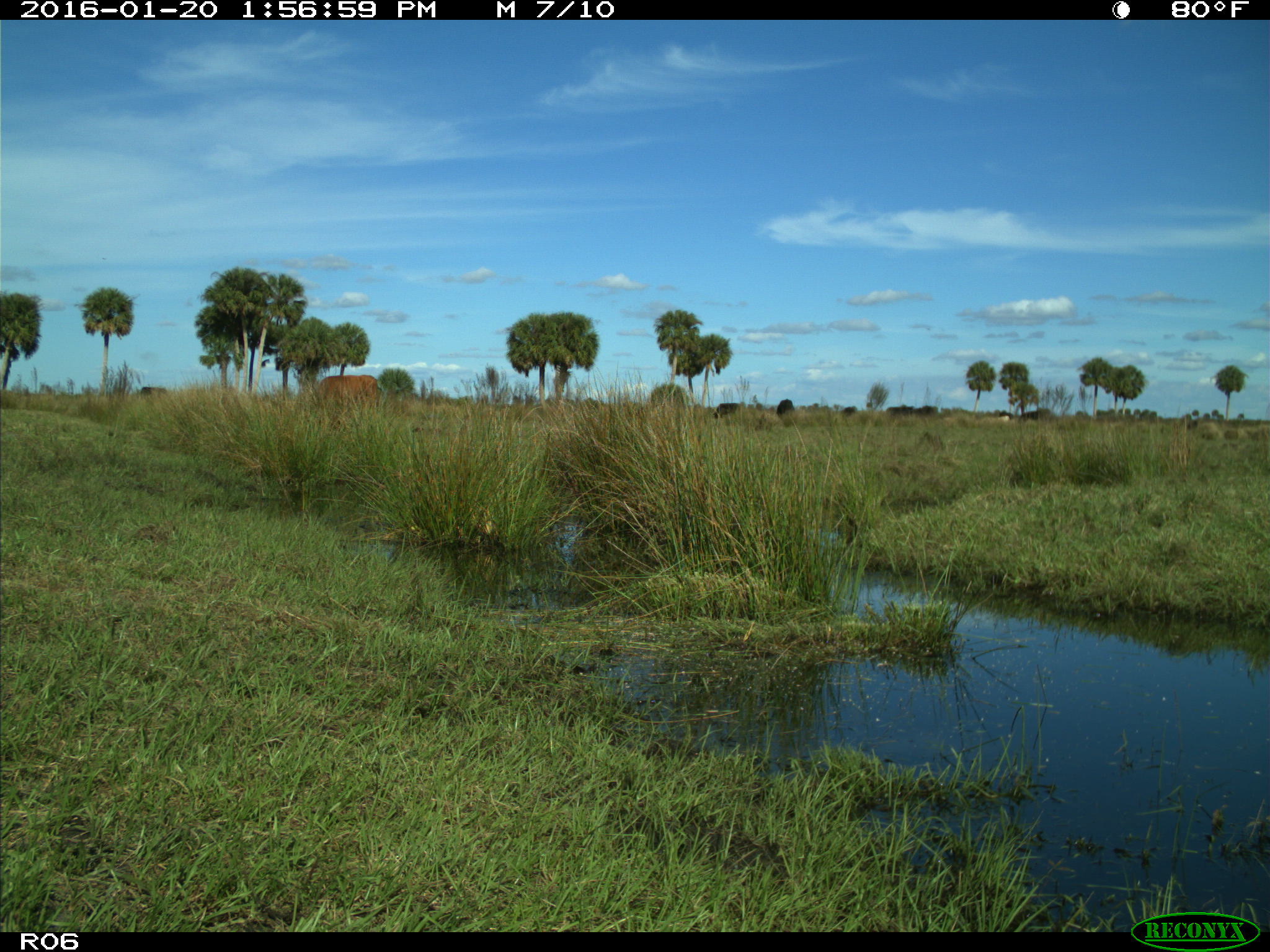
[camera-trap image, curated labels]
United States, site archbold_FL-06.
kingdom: Animalia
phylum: Chordata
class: Mammalia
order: Artiodactyla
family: Bovidae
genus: Bos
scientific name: Bos taurus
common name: domestic cow